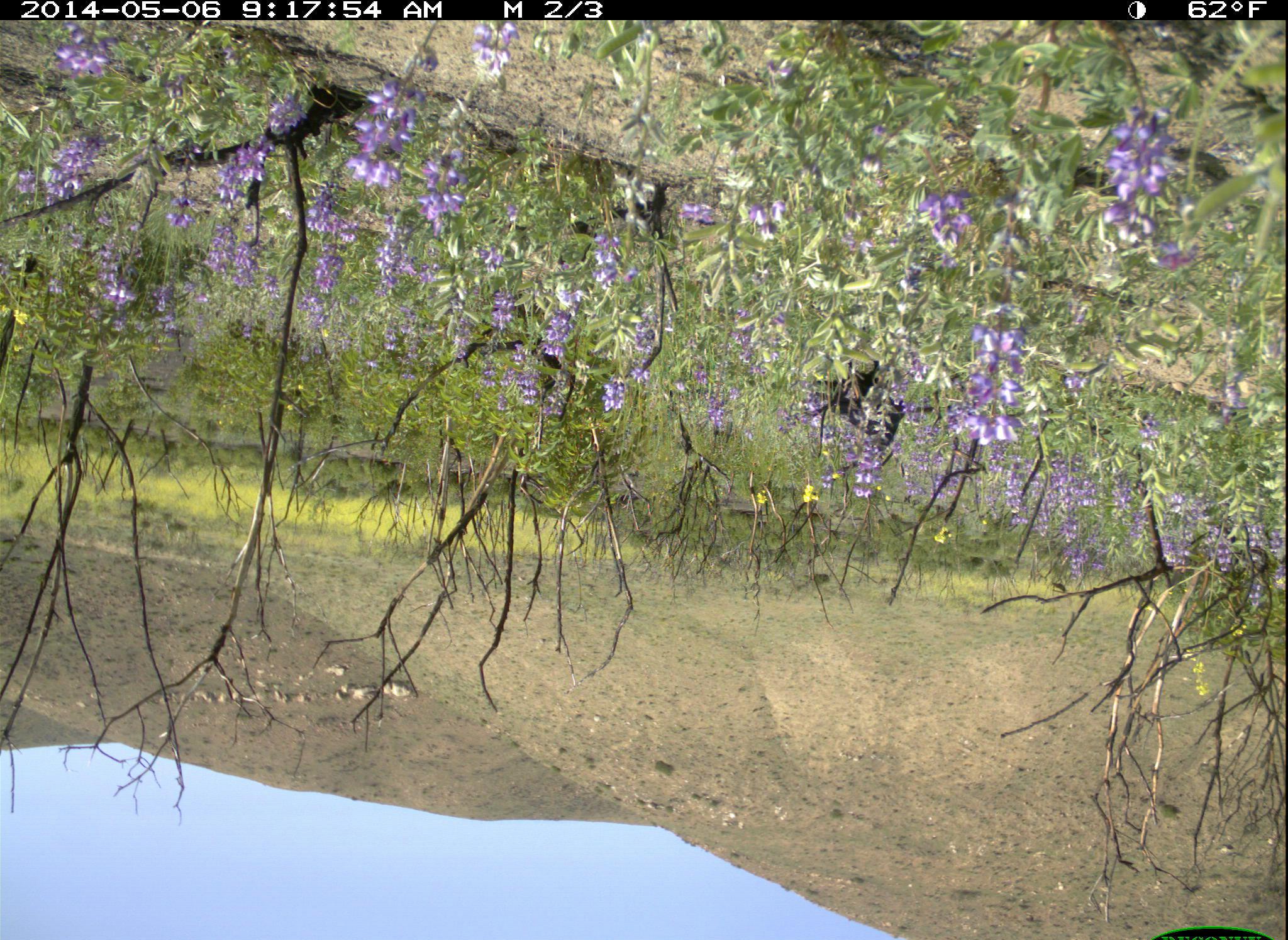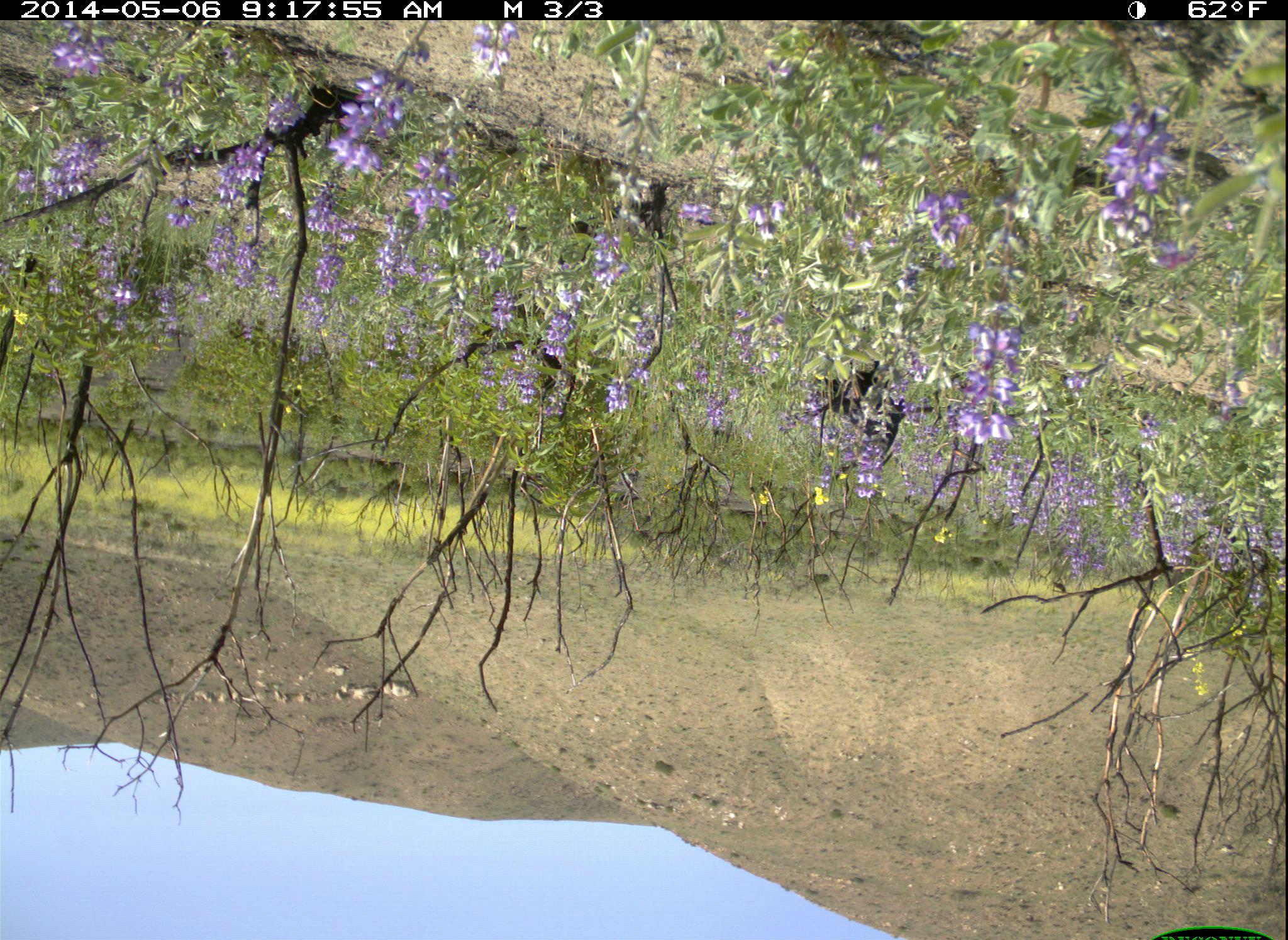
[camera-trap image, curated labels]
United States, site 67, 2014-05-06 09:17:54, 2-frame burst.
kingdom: Animalia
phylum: Chordata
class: Aves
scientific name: Aves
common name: bird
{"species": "bird (Aves)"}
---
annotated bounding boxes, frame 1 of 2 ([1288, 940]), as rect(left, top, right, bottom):
bird: rect(803, 354, 906, 454)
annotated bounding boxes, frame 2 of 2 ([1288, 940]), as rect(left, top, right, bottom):
bird: rect(815, 357, 911, 463)